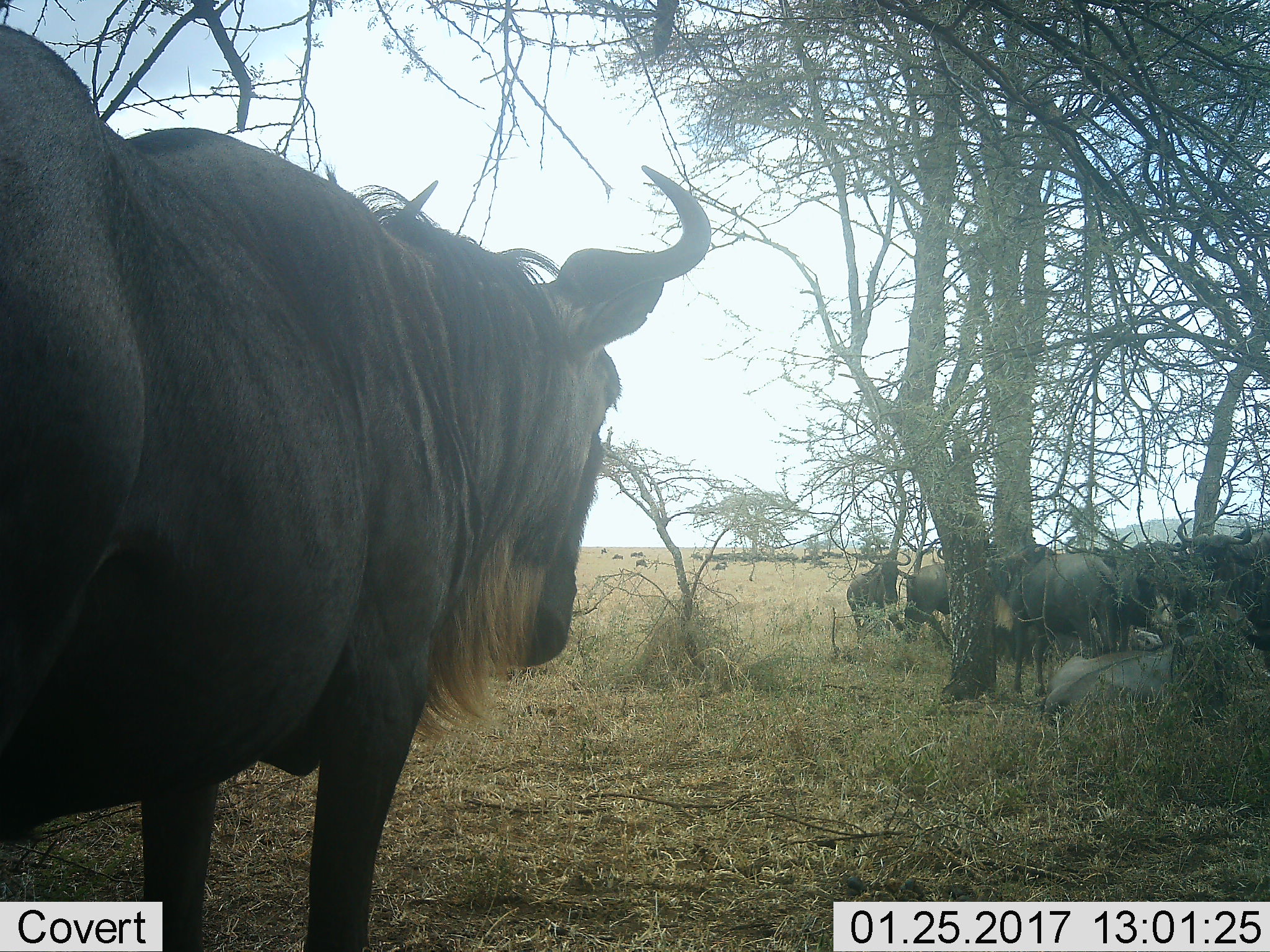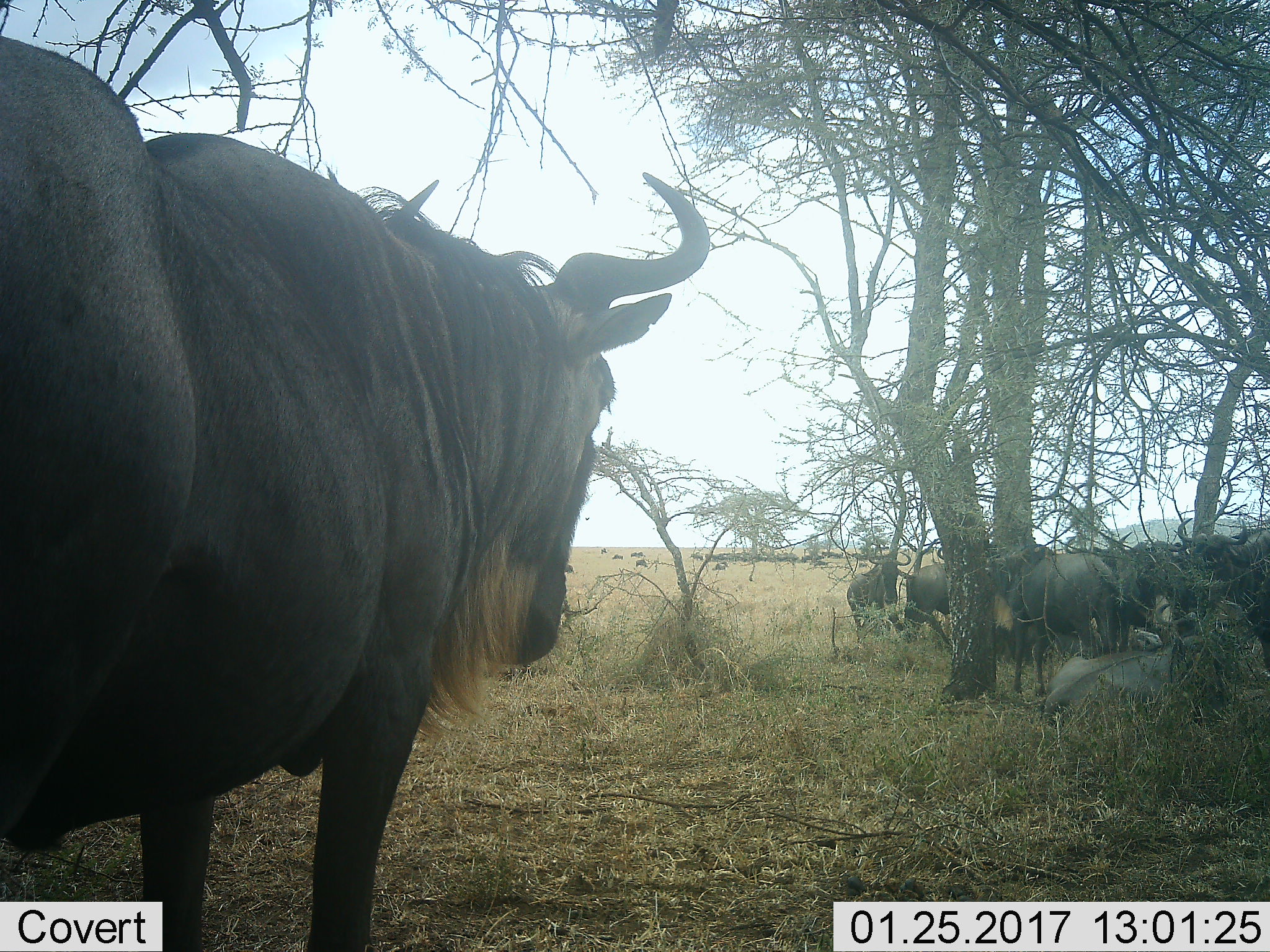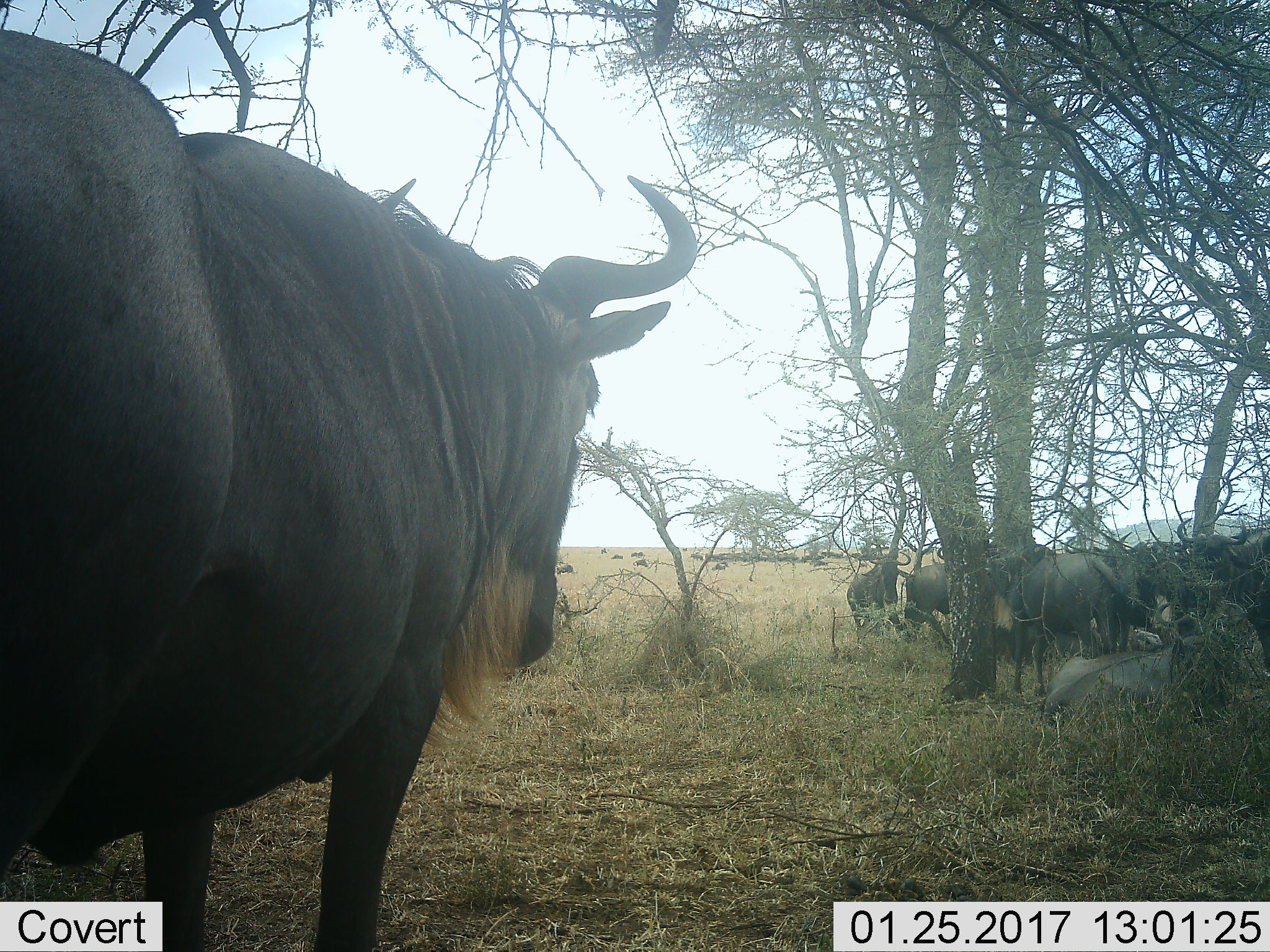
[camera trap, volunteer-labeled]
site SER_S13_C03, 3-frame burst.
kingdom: Animalia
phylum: Chordata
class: Mammalia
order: Artiodactyla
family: Bovidae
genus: Connochaetes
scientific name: Connochaetes taurinus taurinus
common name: blue wildebeest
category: wildebeestblue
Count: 11-50.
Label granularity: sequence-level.